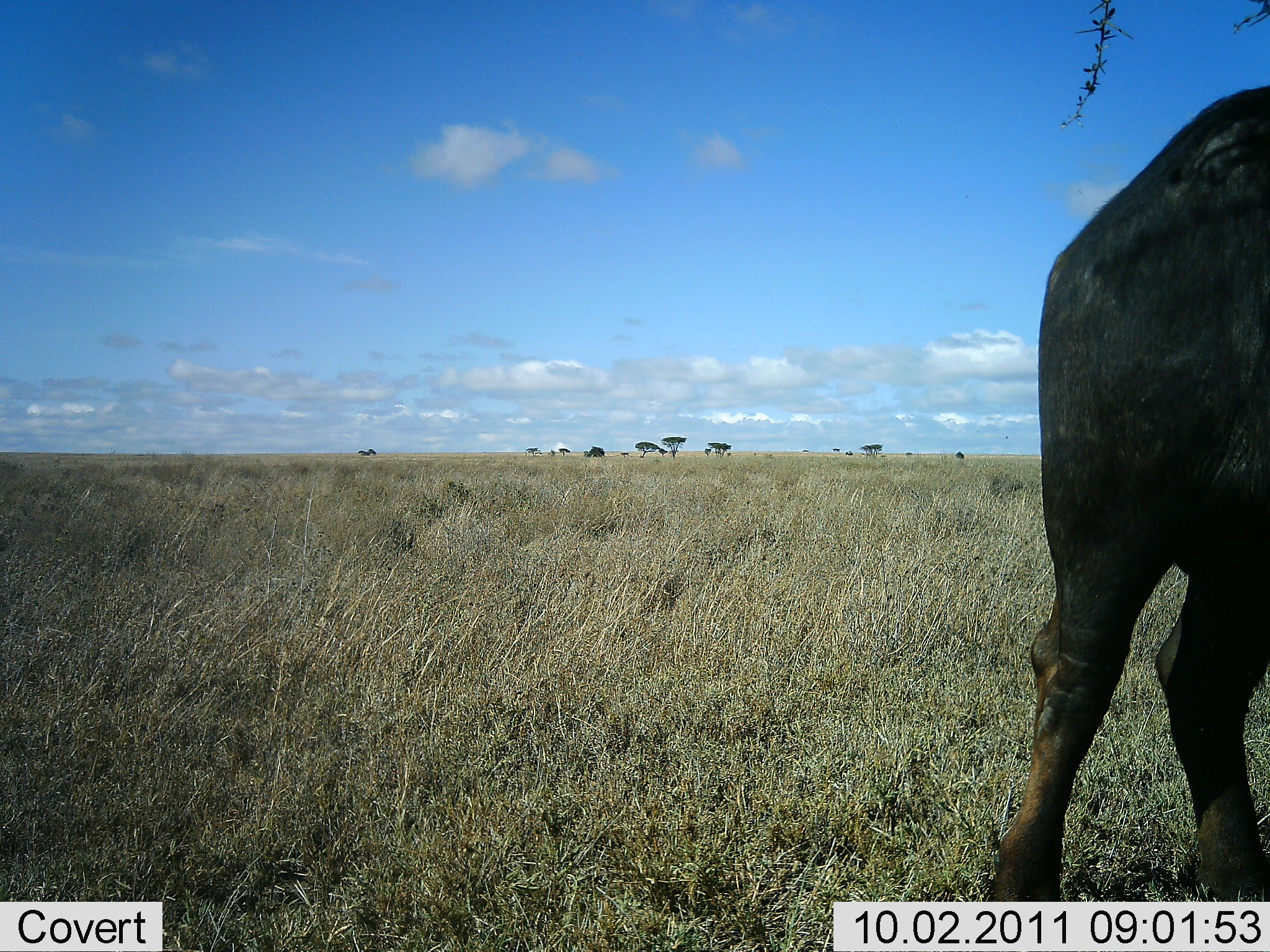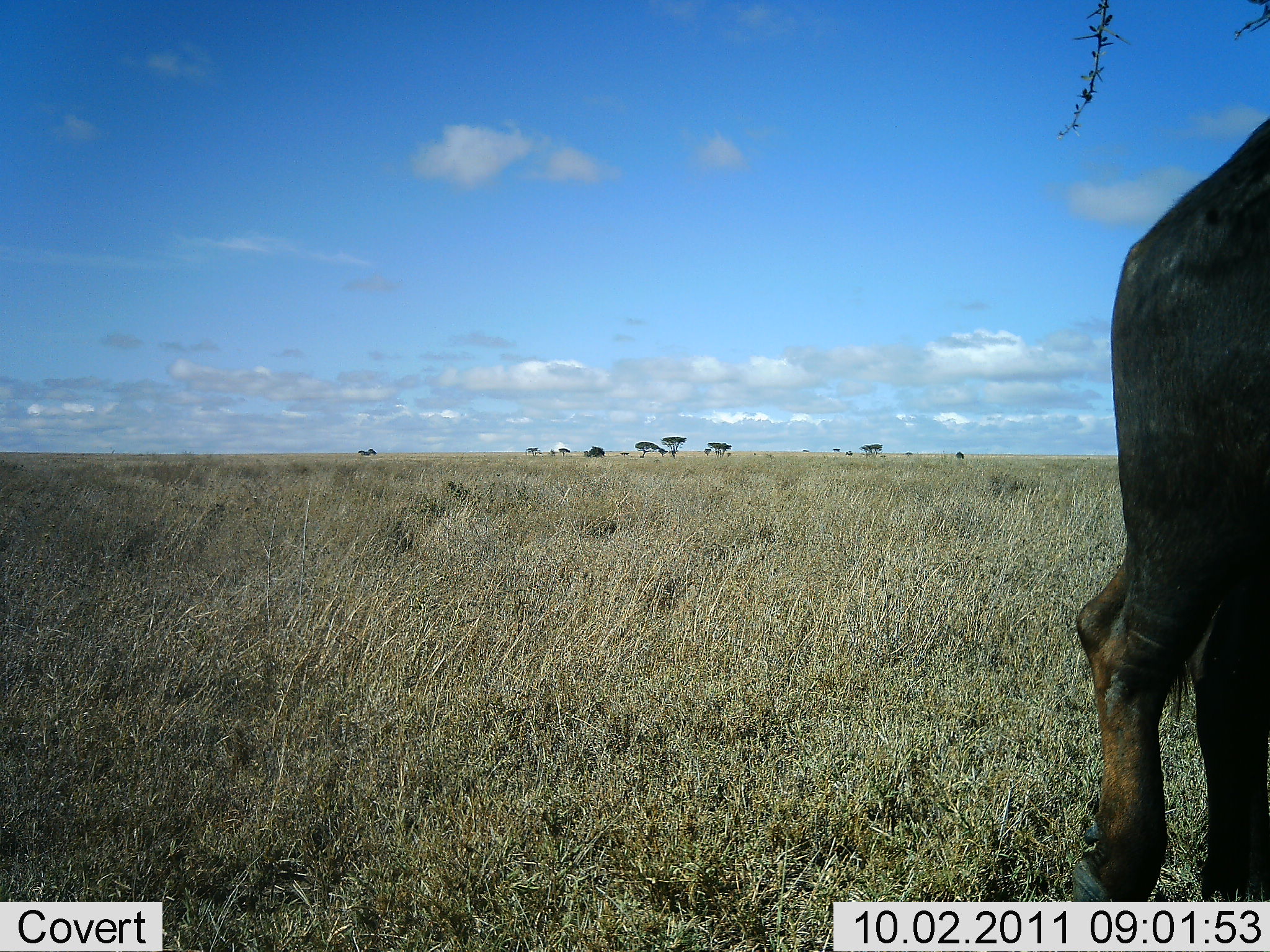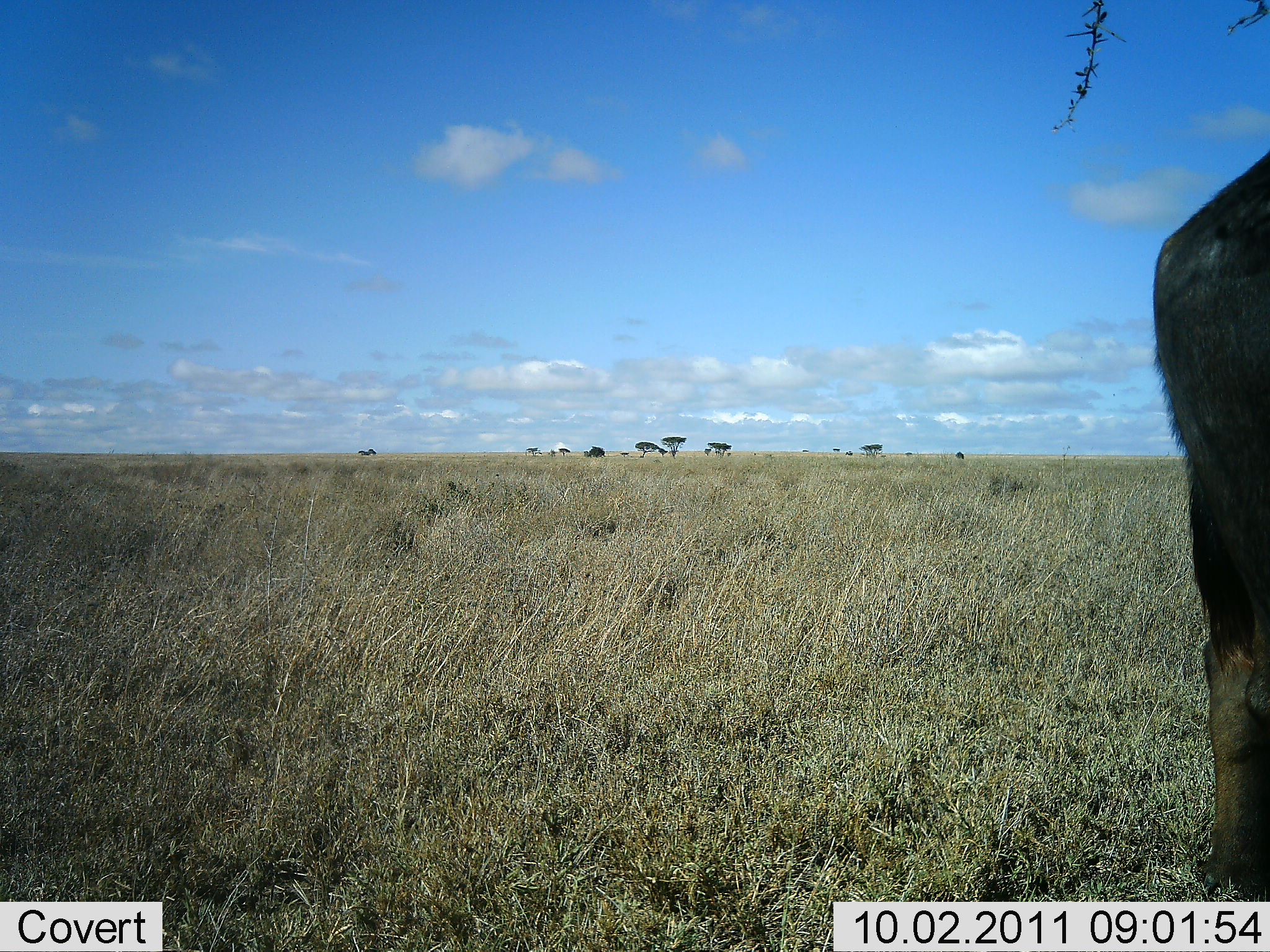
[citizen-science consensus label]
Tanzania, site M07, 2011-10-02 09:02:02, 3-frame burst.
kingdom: Animalia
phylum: Chordata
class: Mammalia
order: Artiodactyla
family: Bovidae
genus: Syncerus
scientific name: Syncerus caffer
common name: cape buffalo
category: buffalo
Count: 1.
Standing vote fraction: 20%.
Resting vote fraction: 0%.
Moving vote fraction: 80%.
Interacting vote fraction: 0%.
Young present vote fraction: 0%.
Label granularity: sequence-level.